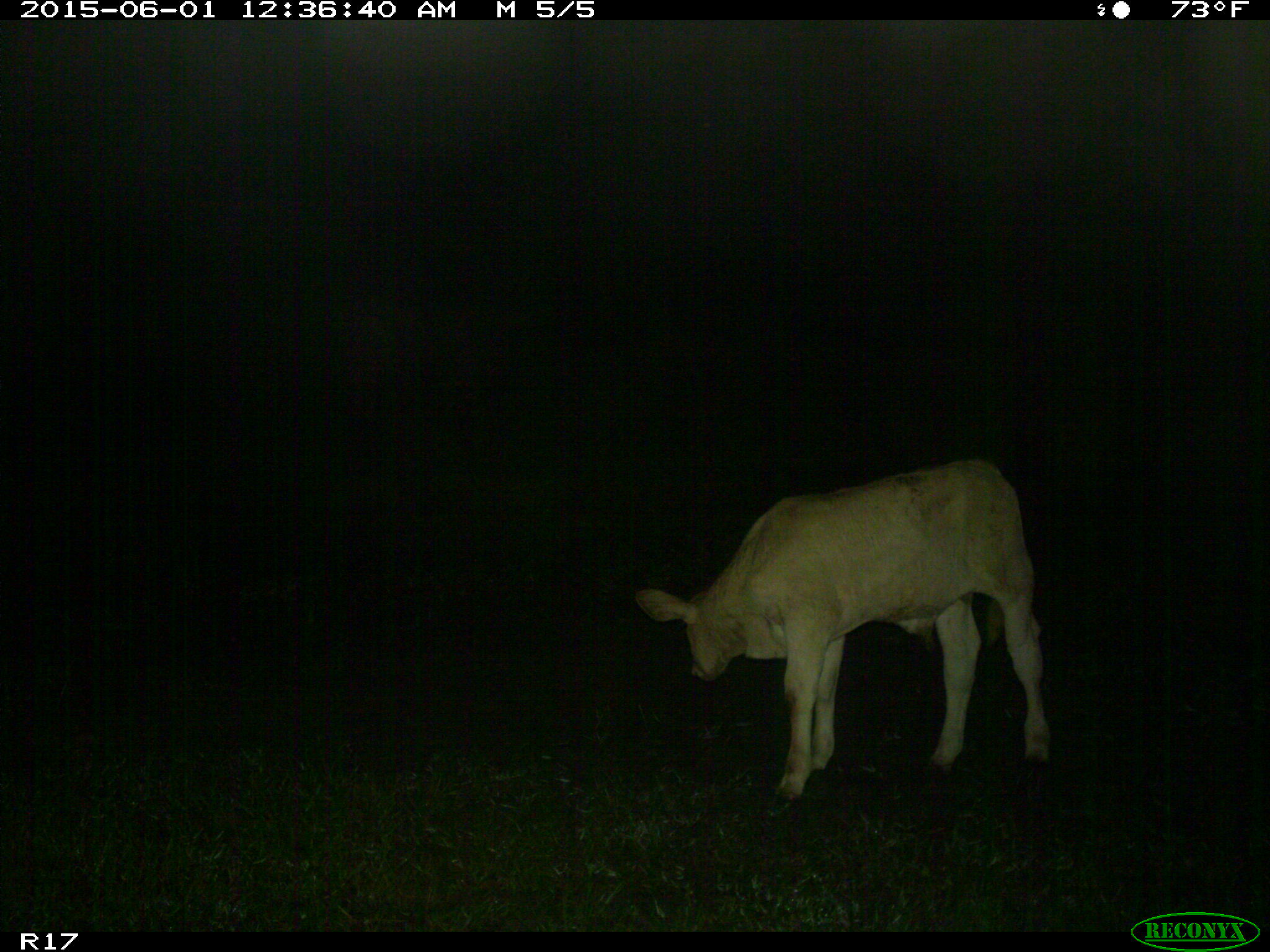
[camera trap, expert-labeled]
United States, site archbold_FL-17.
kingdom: Animalia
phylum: Chordata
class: Mammalia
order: Artiodactyla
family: Bovidae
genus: Bos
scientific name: Bos taurus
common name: domestic cow